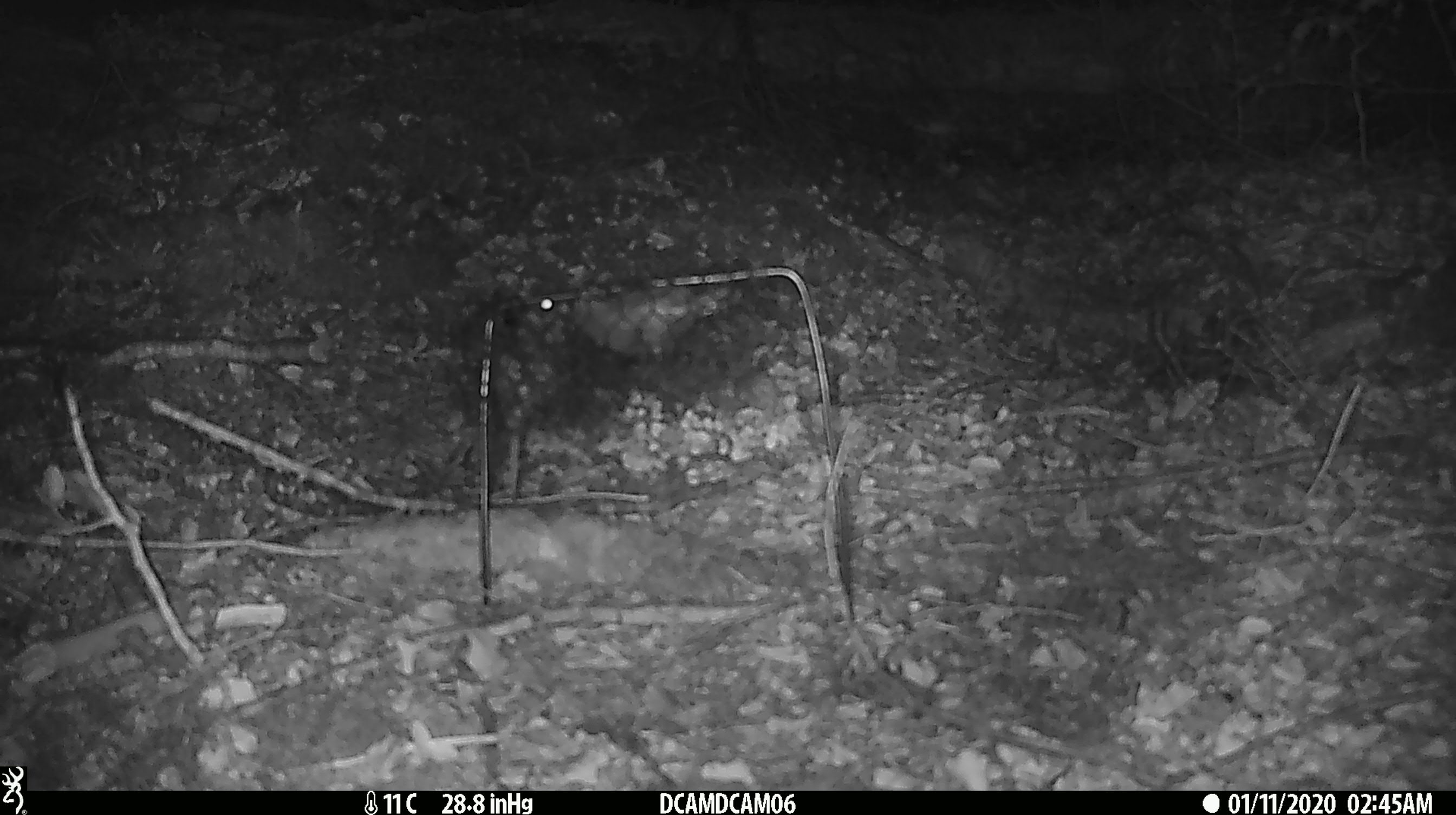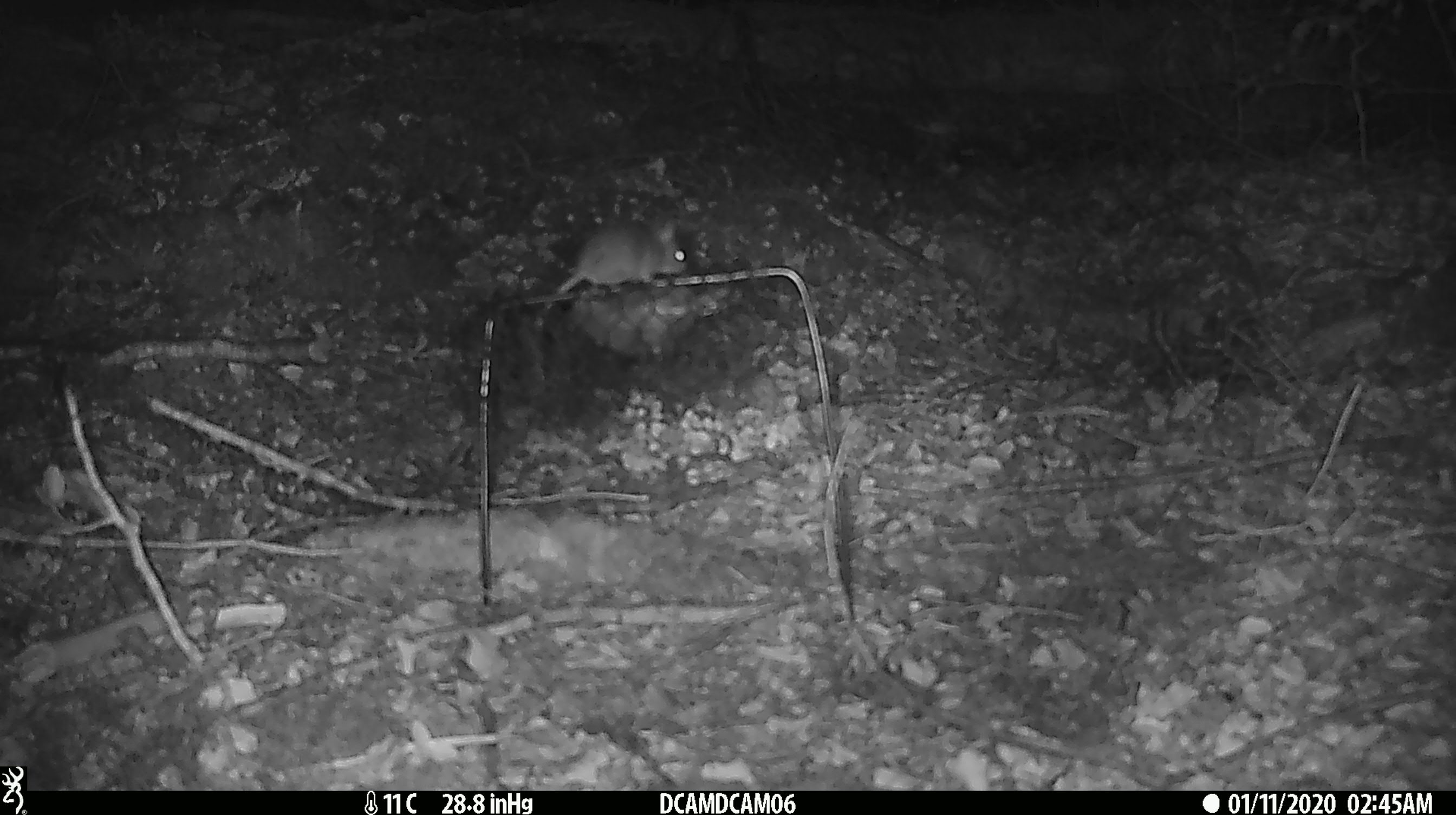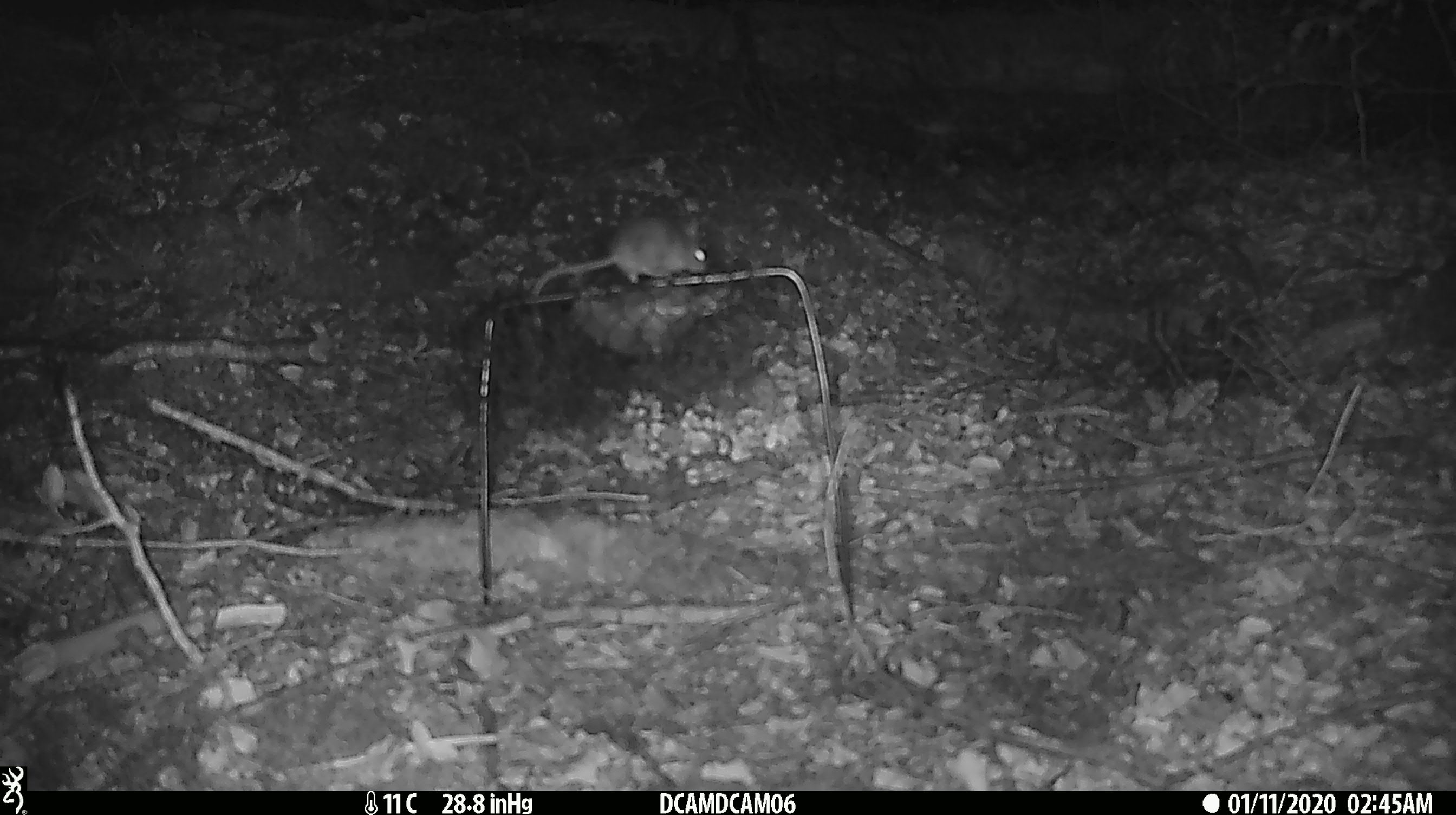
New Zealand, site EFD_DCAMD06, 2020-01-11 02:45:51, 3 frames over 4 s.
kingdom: Animalia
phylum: Chordata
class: Mammalia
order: Rodentia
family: Muridae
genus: Mus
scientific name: Mus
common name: mouse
Mouse (Mus).